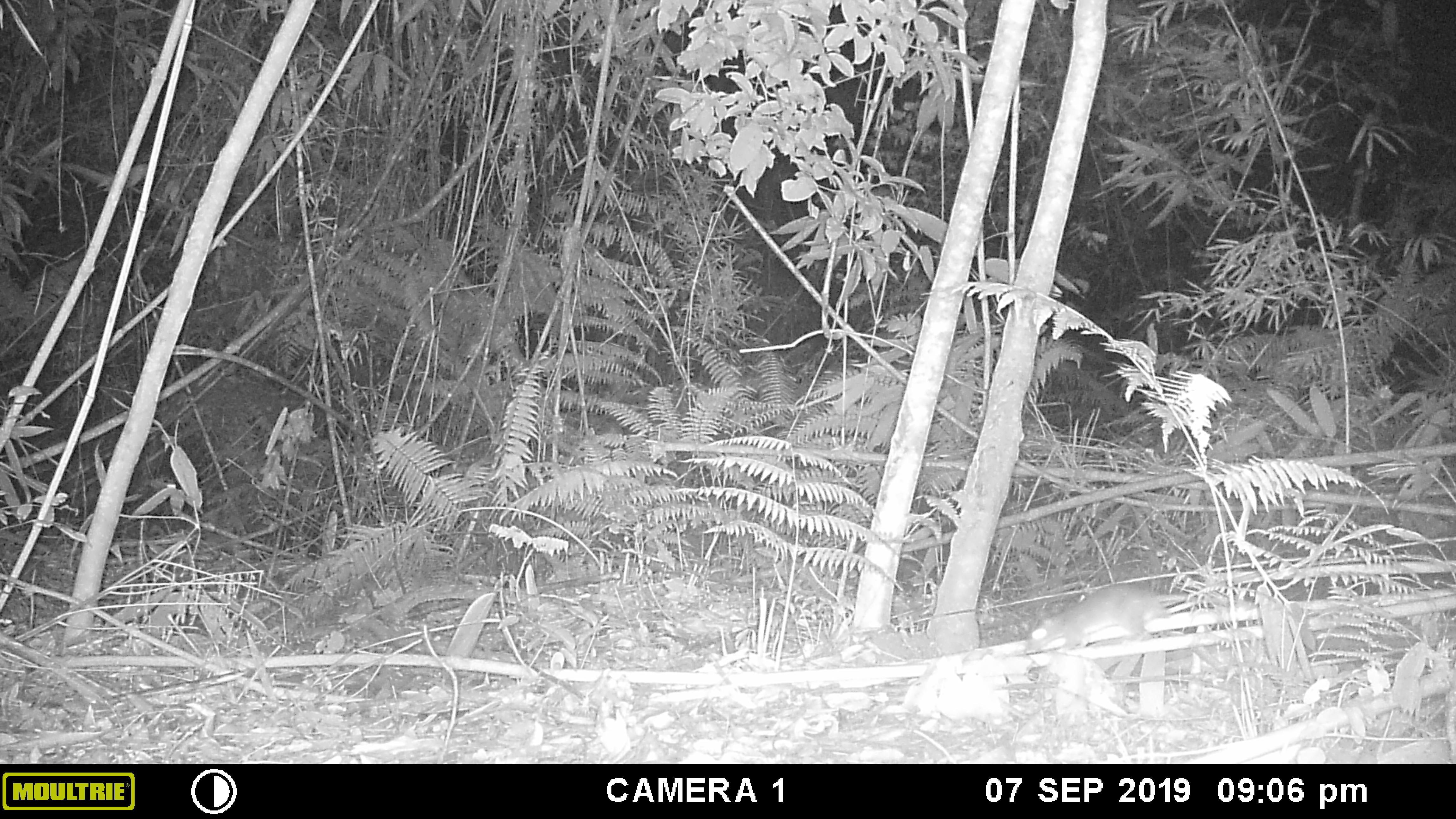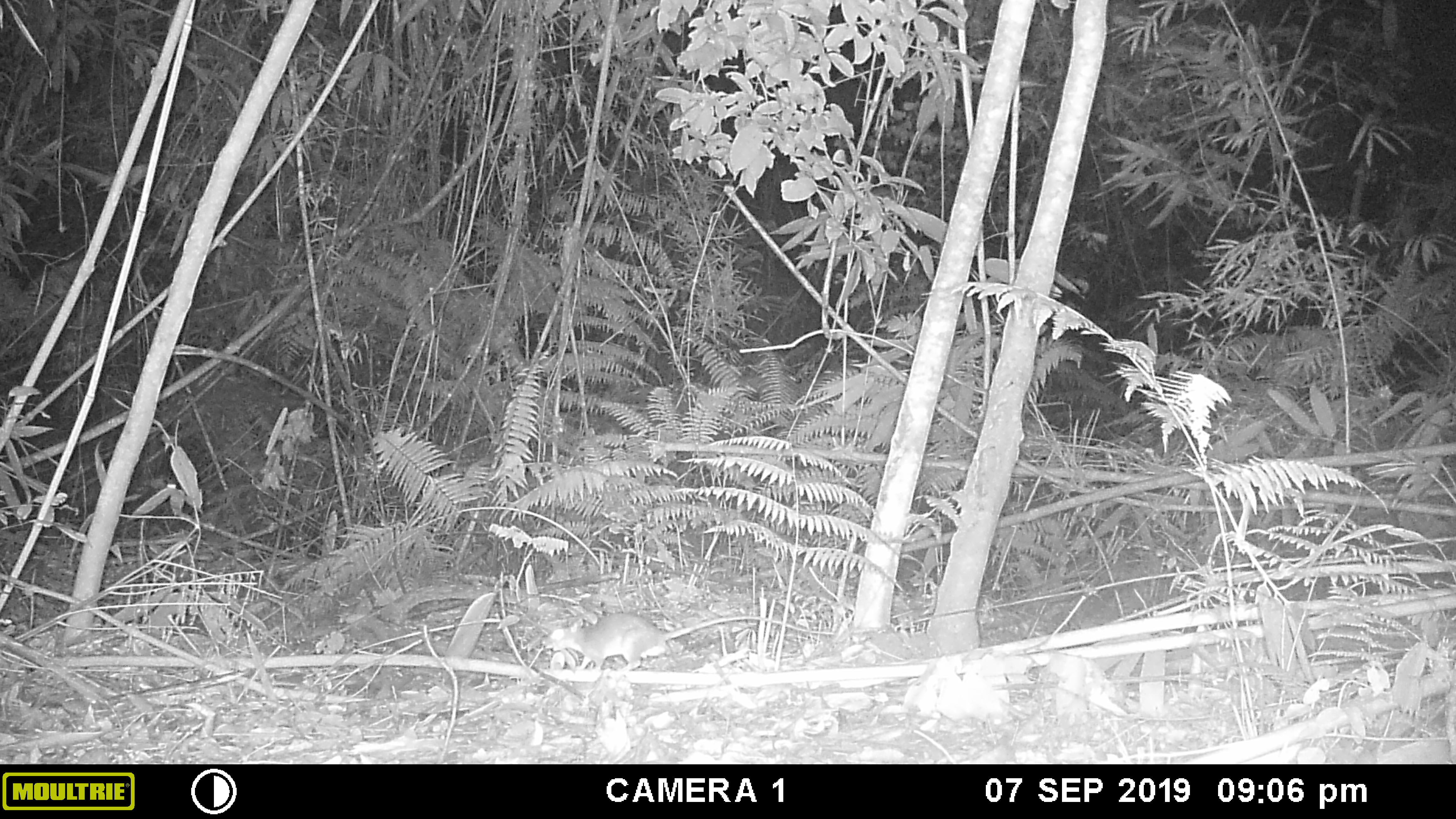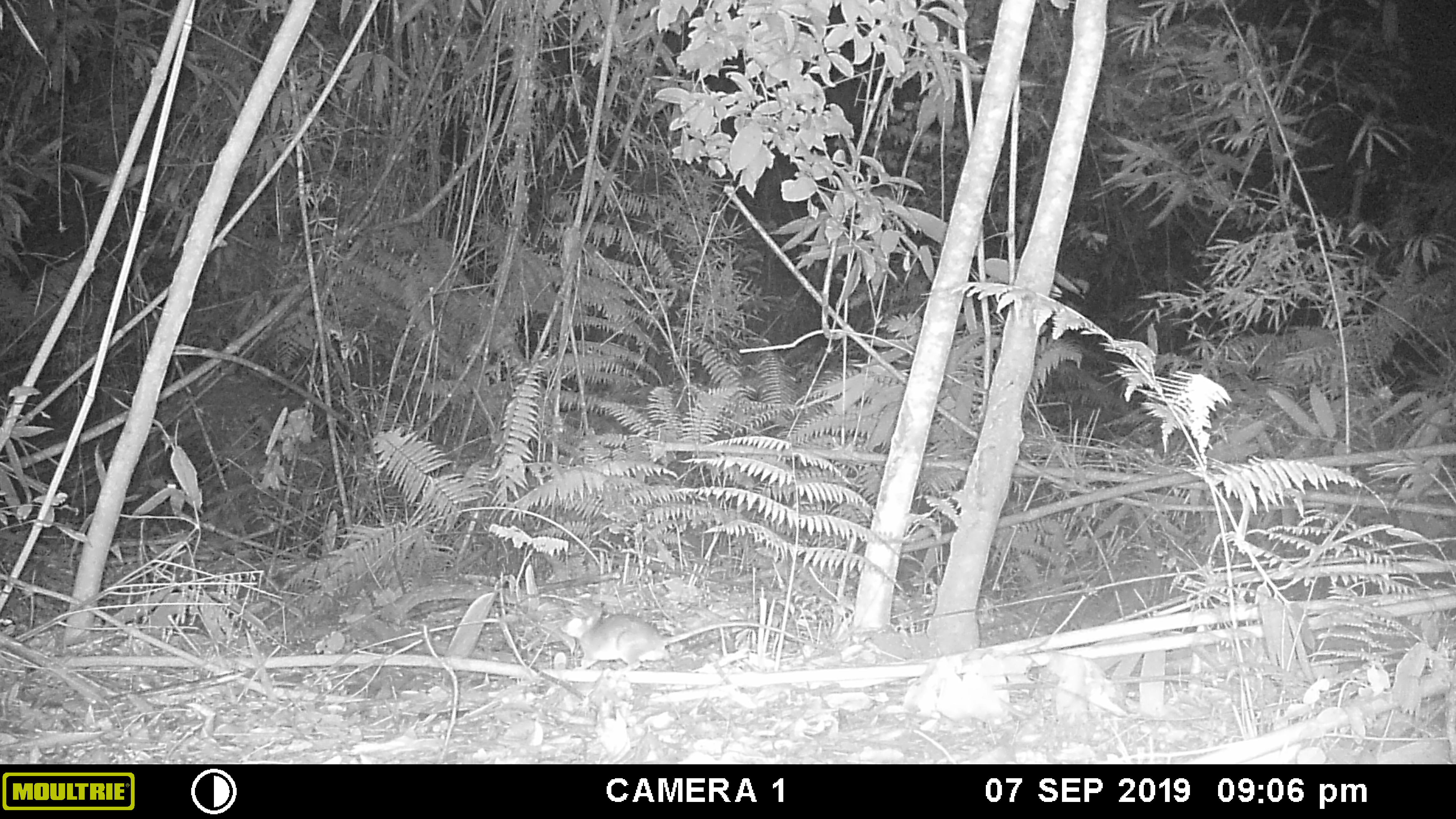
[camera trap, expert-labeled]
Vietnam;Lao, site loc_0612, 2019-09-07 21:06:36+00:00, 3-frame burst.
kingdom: Animalia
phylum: Chordata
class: Mammalia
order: Rodentia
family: Muridae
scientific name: Muridae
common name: old-world mice and rats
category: unidentified murid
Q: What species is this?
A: Unidentified murid (old-world mice and rats) (Muridae).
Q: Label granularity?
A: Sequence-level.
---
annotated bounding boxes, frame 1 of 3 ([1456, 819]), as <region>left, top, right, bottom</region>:
unidentified murid: <region>1023, 570, 1258, 654</region>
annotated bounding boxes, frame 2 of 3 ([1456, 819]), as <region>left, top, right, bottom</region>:
unidentified murid: <region>541, 611, 878, 672</region>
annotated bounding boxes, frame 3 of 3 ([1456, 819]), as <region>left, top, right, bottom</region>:
unidentified murid: <region>560, 613, 826, 672</region>